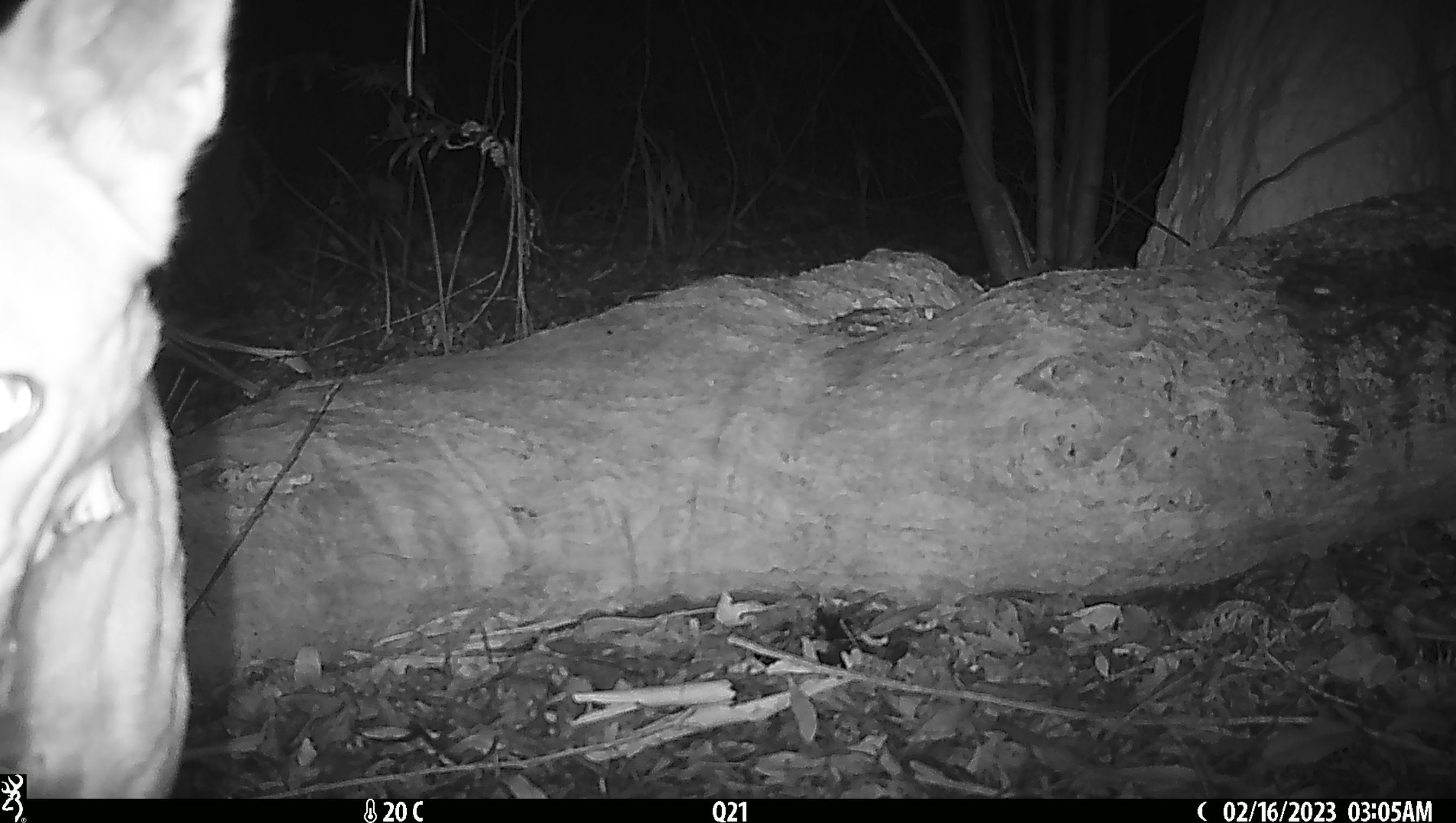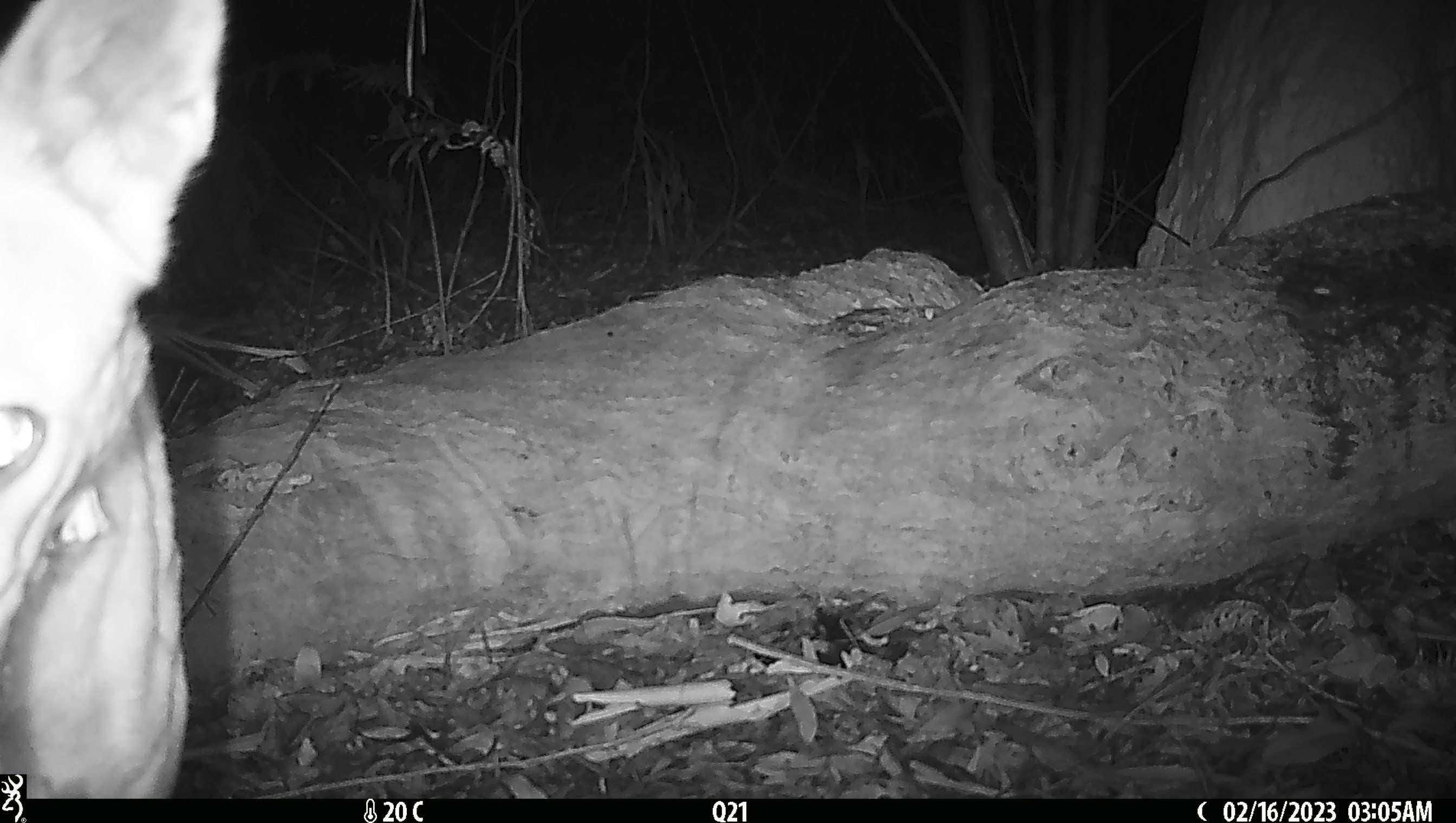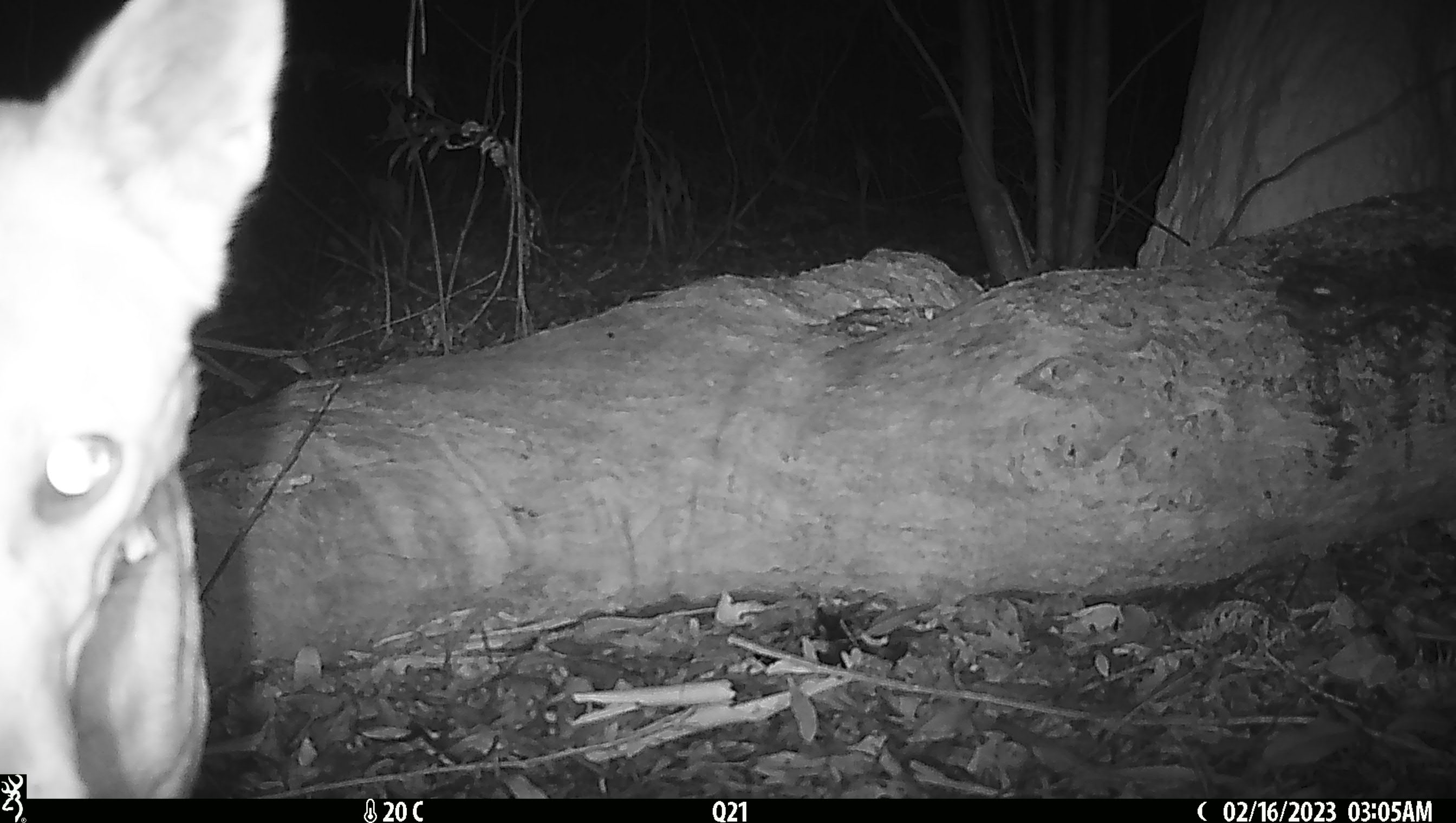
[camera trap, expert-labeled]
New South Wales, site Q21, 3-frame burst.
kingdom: Animalia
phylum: Chordata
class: Mammalia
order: Carnivora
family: Canidae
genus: Canis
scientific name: Canis familiaris dingo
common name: dingo